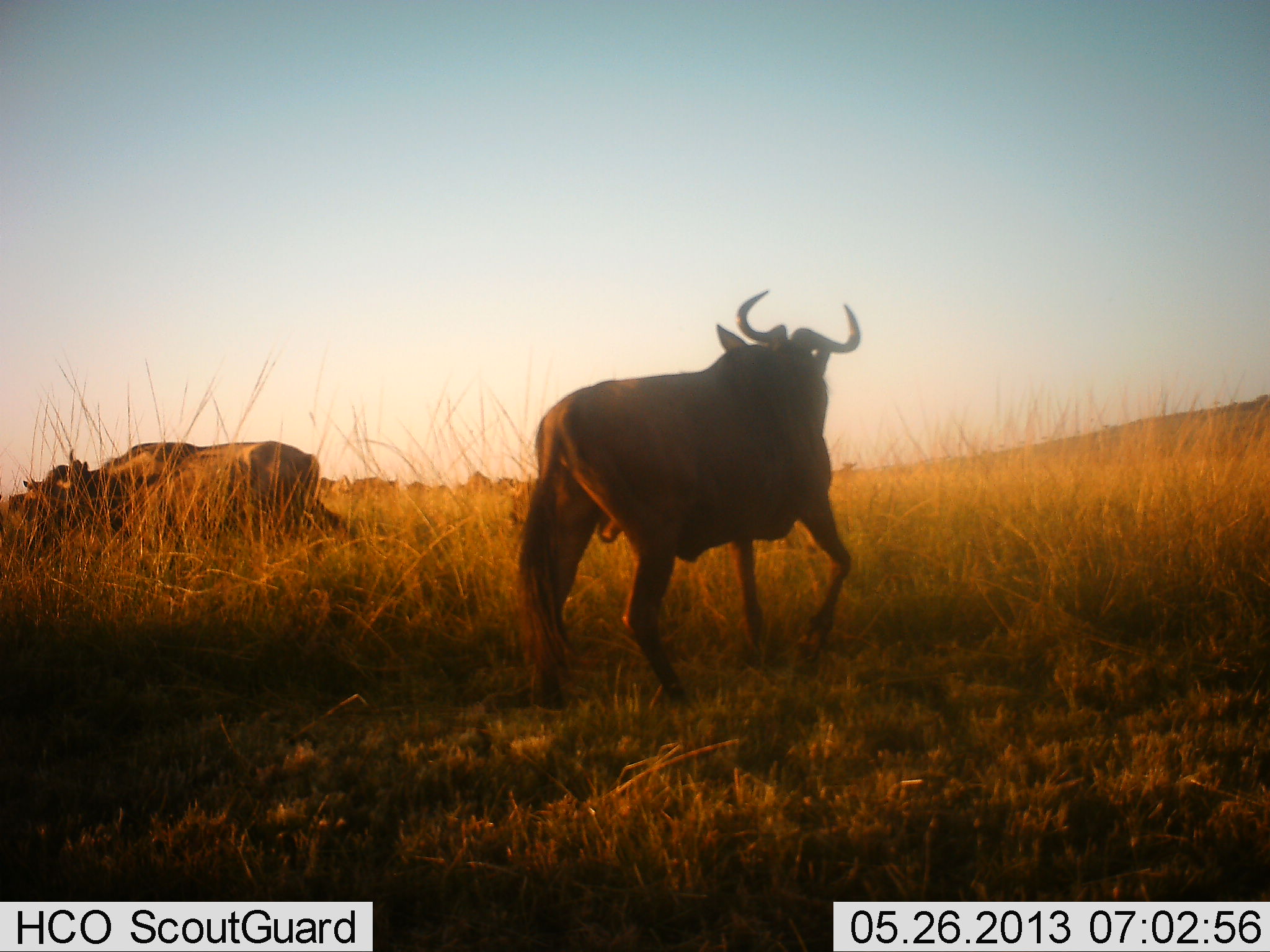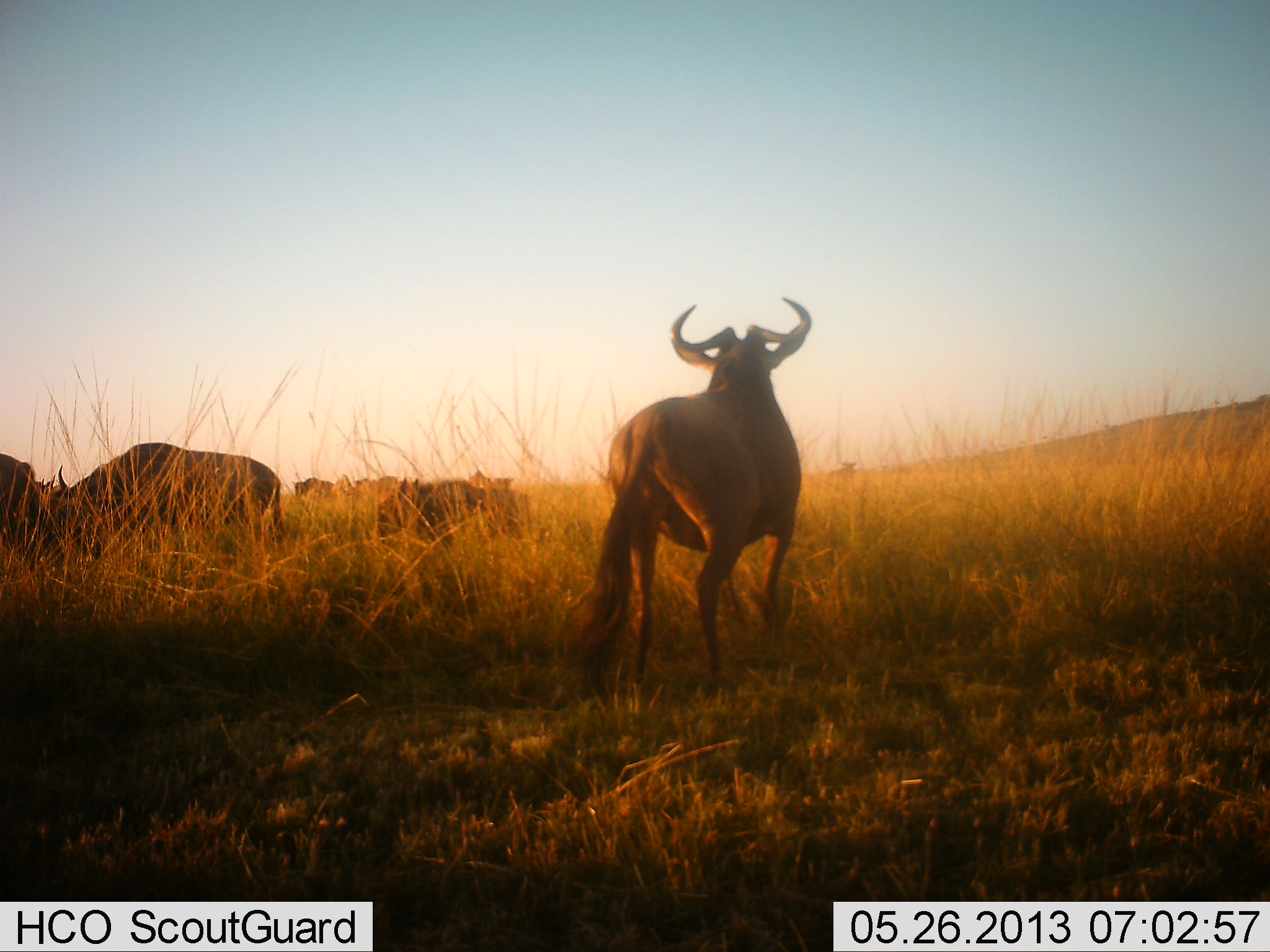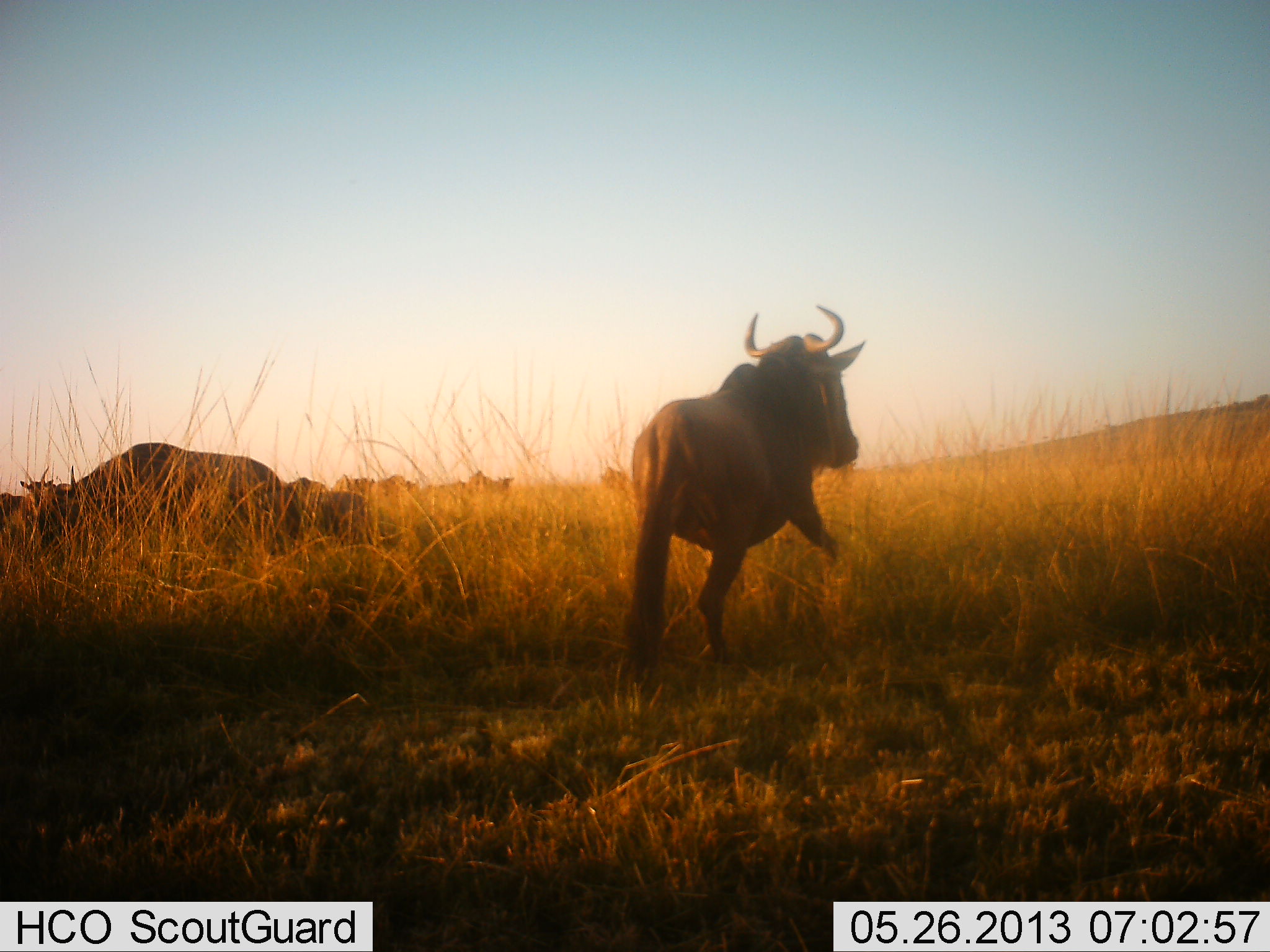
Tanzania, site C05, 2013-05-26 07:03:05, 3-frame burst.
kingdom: Animalia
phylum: Chordata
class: Mammalia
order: Artiodactyla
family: Bovidae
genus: Connochaetes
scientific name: Connochaetes taurinus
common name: blue wildebeest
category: wildebeest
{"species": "wildebeest (blue wildebeest) (Connochaetes taurinus)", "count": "6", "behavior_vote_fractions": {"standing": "52%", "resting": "0%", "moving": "67%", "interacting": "0%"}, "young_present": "10%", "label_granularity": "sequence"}